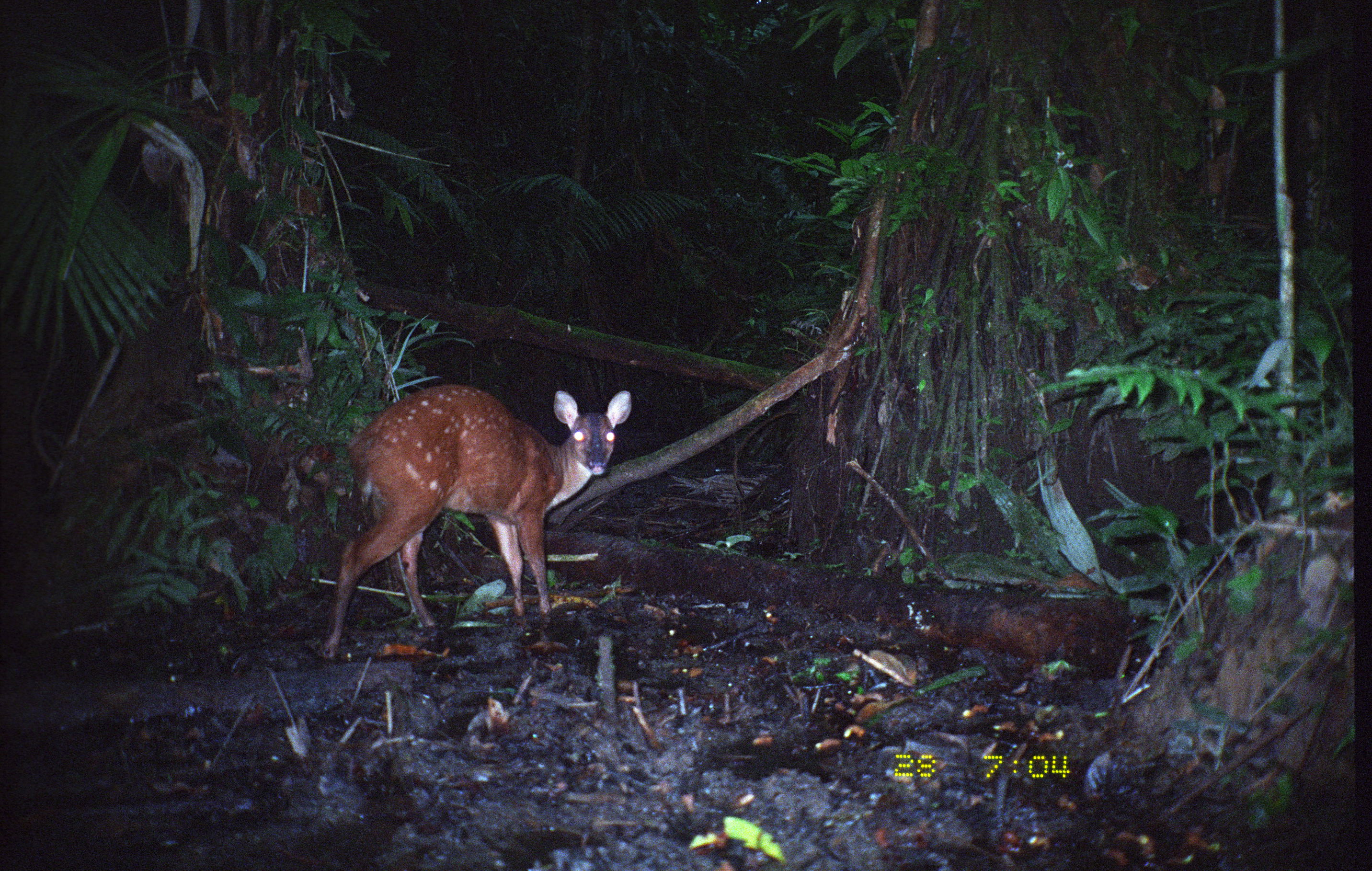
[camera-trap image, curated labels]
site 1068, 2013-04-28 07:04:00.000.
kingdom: Animalia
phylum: Chordata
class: Mammalia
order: Artiodactyla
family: Cervidae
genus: Mazama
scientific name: Mazama americana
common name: red brocket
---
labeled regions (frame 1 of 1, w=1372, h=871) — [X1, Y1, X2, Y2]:
mazama americana: [320, 384, 631, 658]